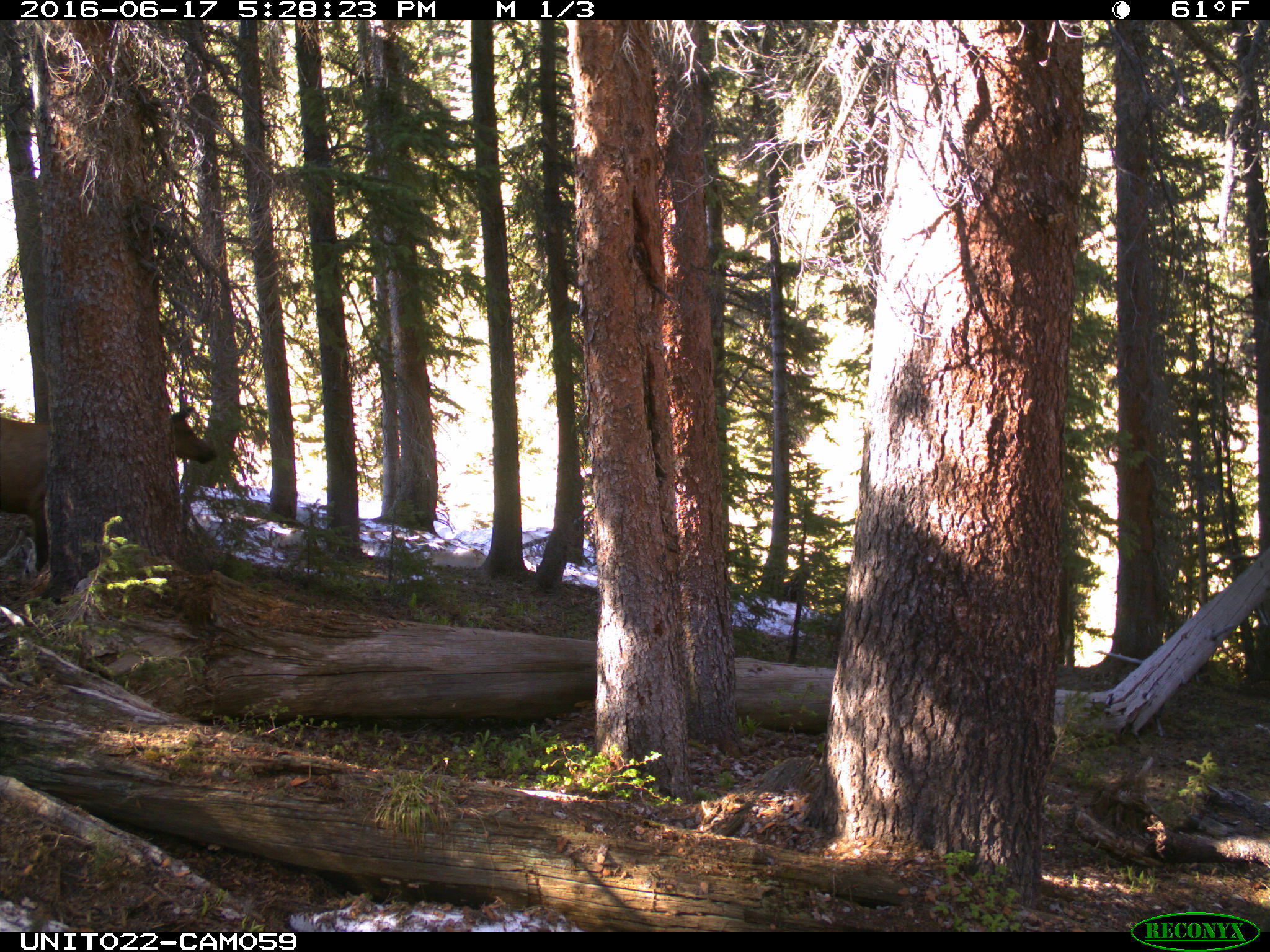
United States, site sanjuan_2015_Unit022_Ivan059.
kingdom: Animalia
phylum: Chordata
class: Mammalia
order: Artiodactyla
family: Cervidae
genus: Cervus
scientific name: Cervus elaphus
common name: red deer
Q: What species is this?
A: Cervus elaphus (red deer).